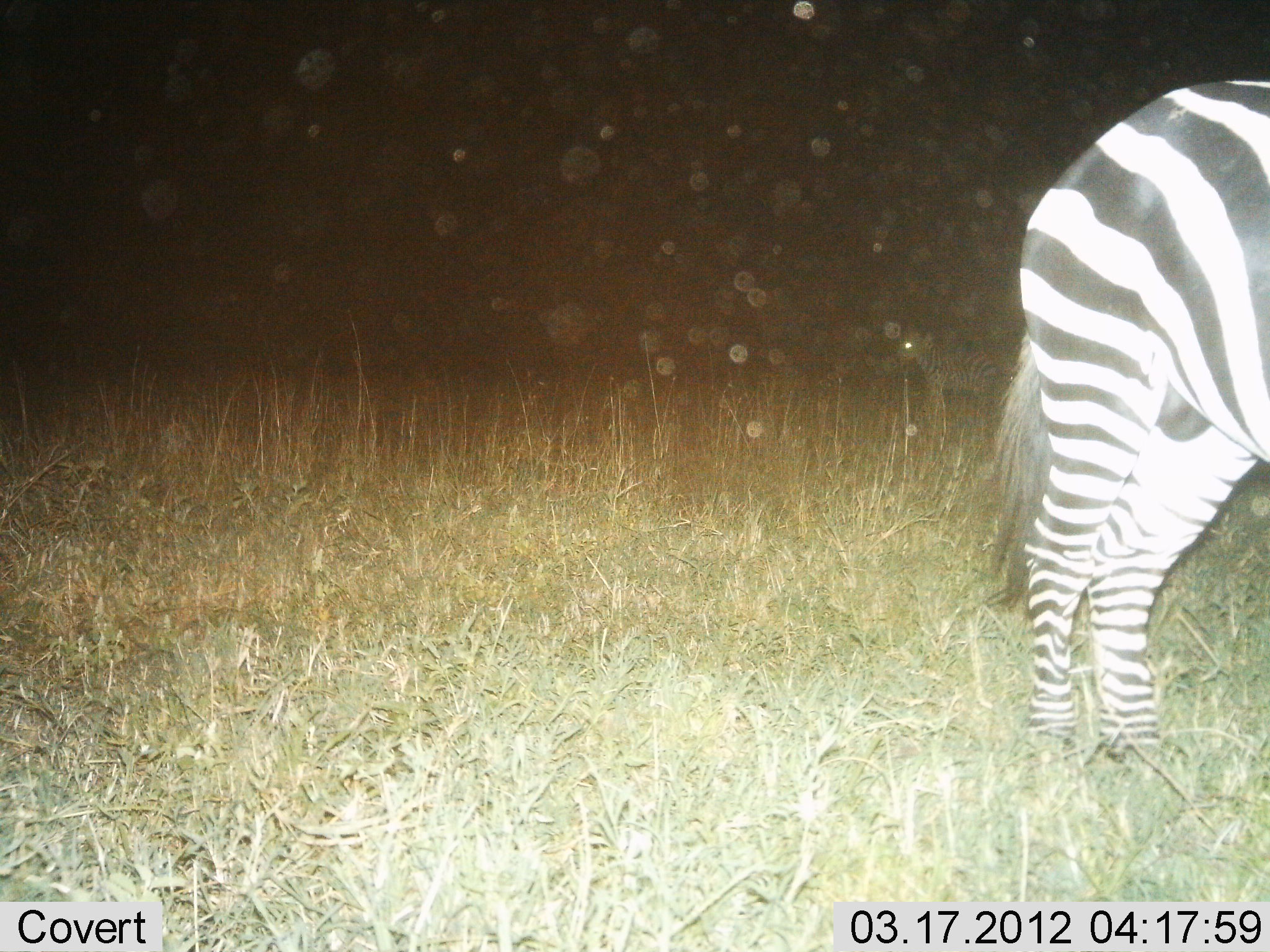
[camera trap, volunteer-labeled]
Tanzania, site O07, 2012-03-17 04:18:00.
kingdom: Animalia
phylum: Chordata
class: Mammalia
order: Perissodactyla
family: Equidae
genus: Equus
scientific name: Equus quagga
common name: plains zebra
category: zebra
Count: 1.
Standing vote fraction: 94%.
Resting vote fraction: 0%.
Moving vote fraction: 6%.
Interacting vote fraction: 0%.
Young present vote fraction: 0%.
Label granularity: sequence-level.